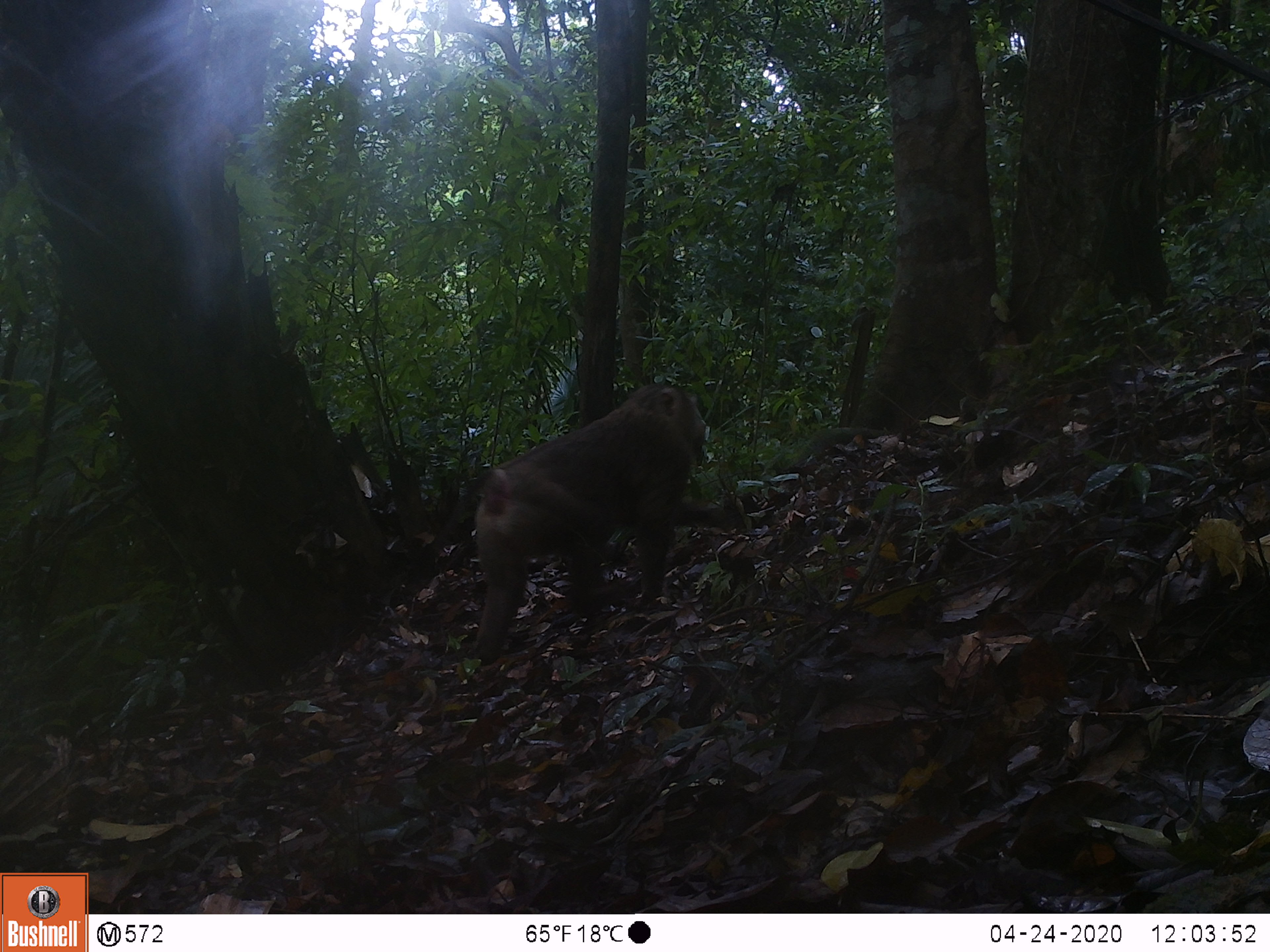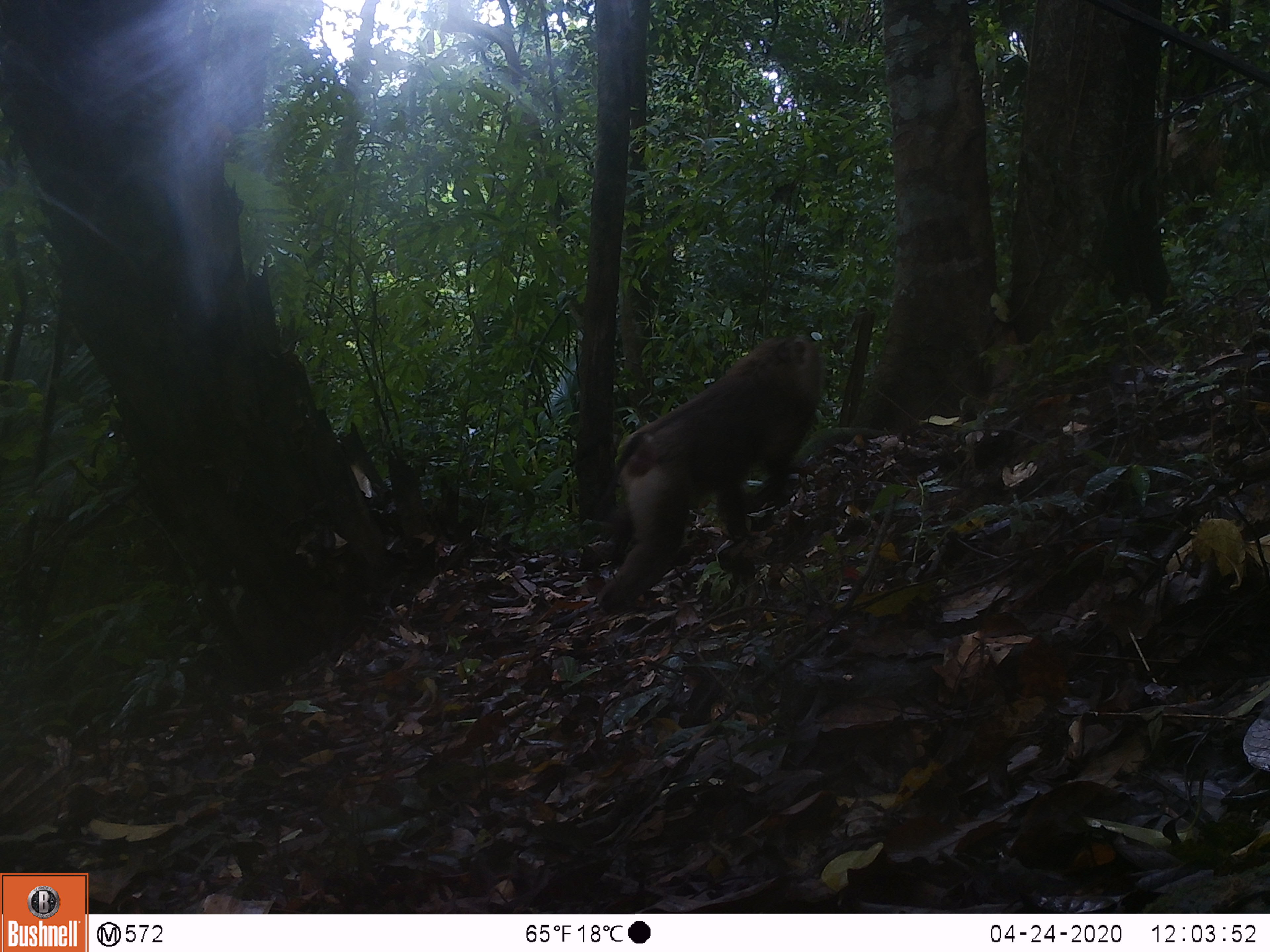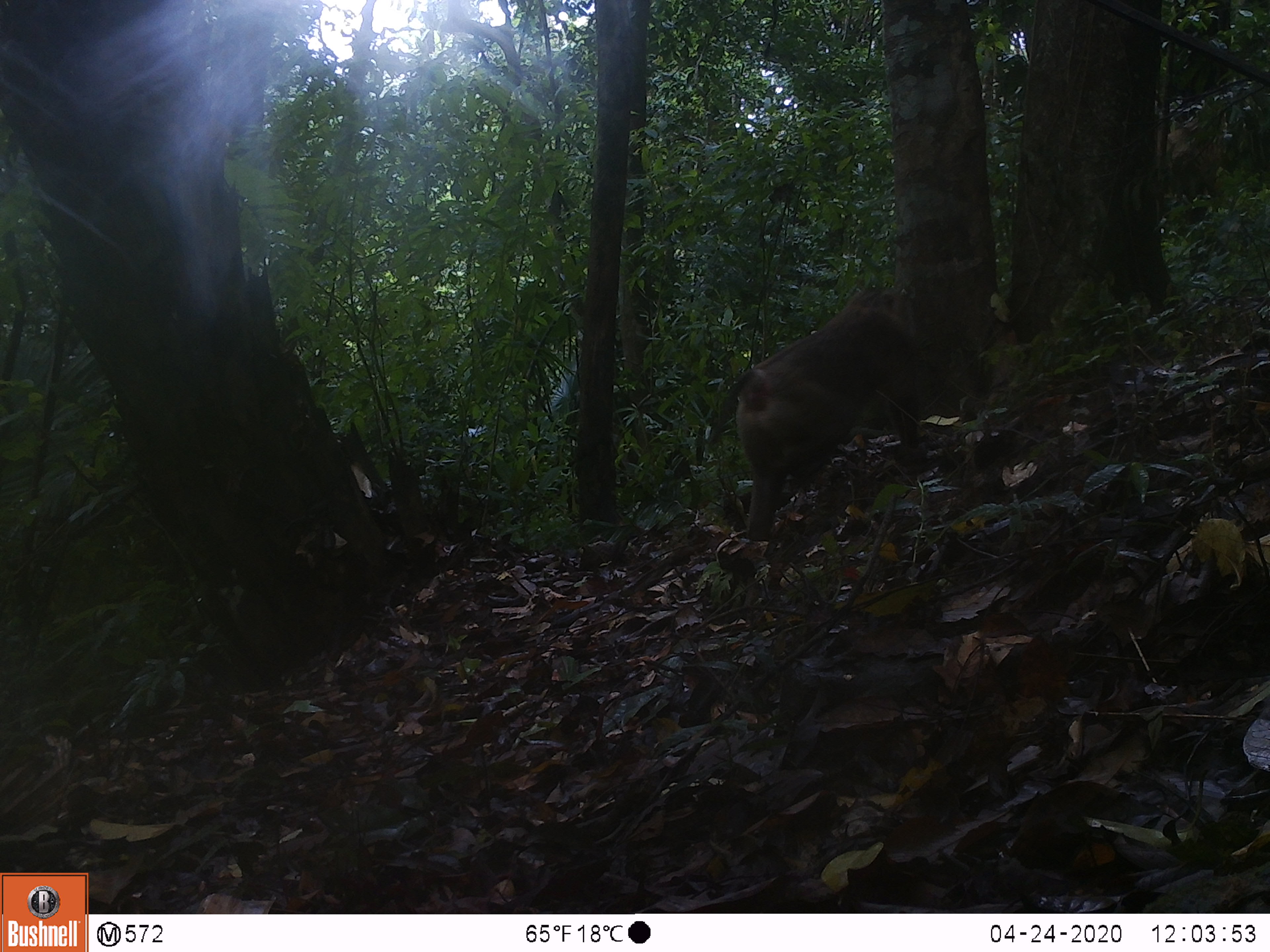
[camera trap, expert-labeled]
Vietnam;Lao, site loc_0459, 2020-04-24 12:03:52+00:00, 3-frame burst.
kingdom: Animalia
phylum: Chordata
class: Mammalia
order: Primates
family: Cercopithecidae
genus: Macaca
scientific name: Macaca nemestrina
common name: pig-tailed macaque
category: pig tailed macaque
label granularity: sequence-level